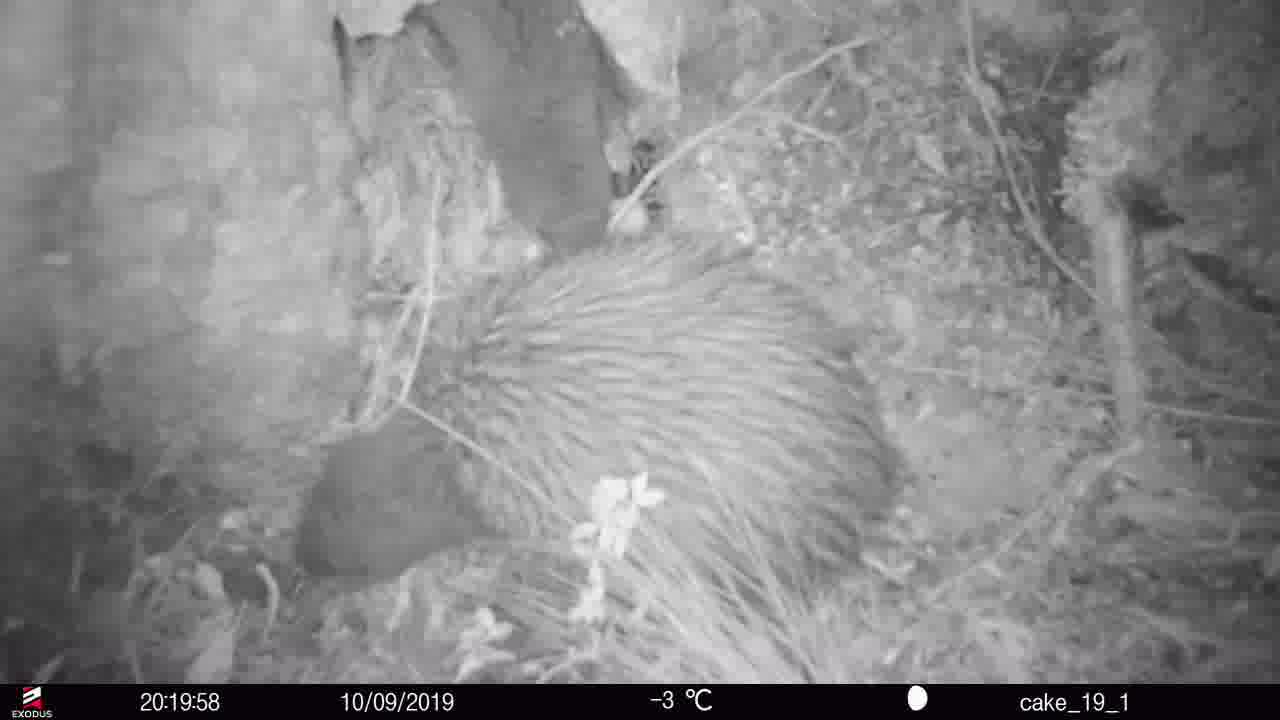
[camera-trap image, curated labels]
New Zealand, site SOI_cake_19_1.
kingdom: Animalia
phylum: Chordata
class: Aves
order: Apterygiformes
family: Apterygidae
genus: Apteryx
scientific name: Apteryx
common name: kiwi